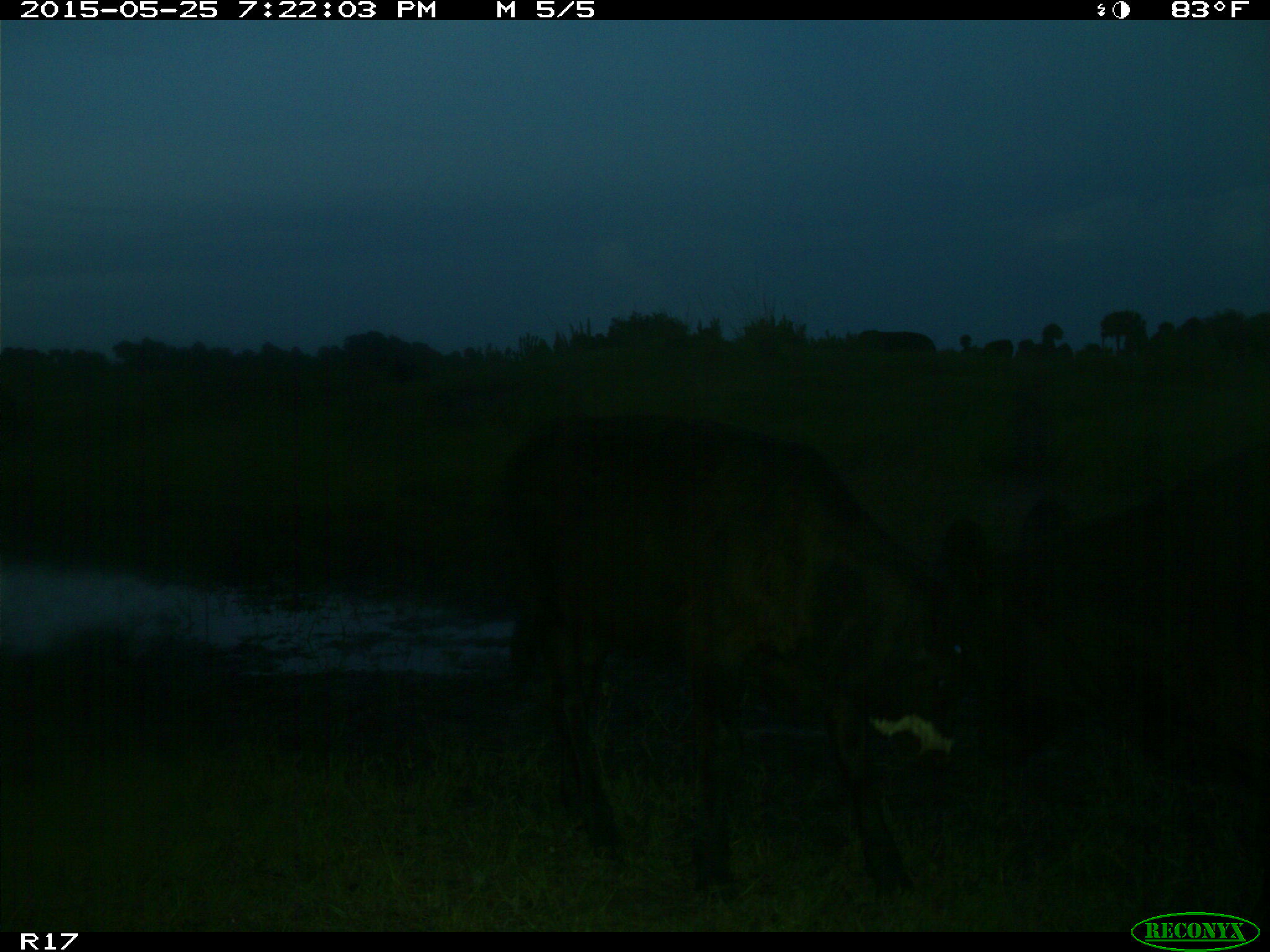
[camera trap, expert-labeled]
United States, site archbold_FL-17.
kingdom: Animalia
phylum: Chordata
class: Mammalia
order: Artiodactyla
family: Bovidae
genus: Bos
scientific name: Bos taurus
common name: domestic cow